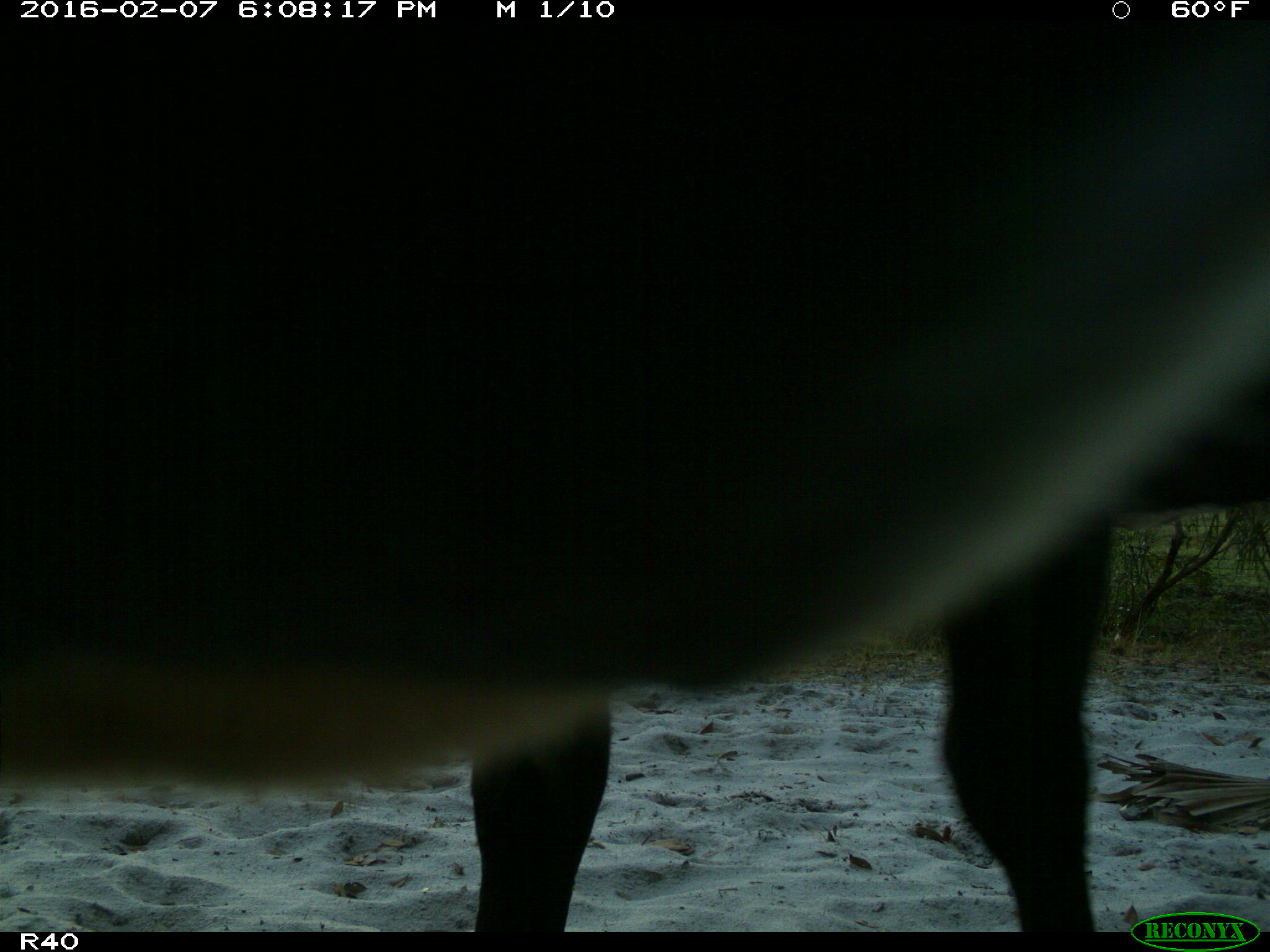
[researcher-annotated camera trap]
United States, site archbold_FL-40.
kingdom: Animalia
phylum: Chordata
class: Mammalia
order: Artiodactyla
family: Bovidae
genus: Bos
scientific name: Bos taurus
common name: domestic cow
Bos taurus (domestic cow).